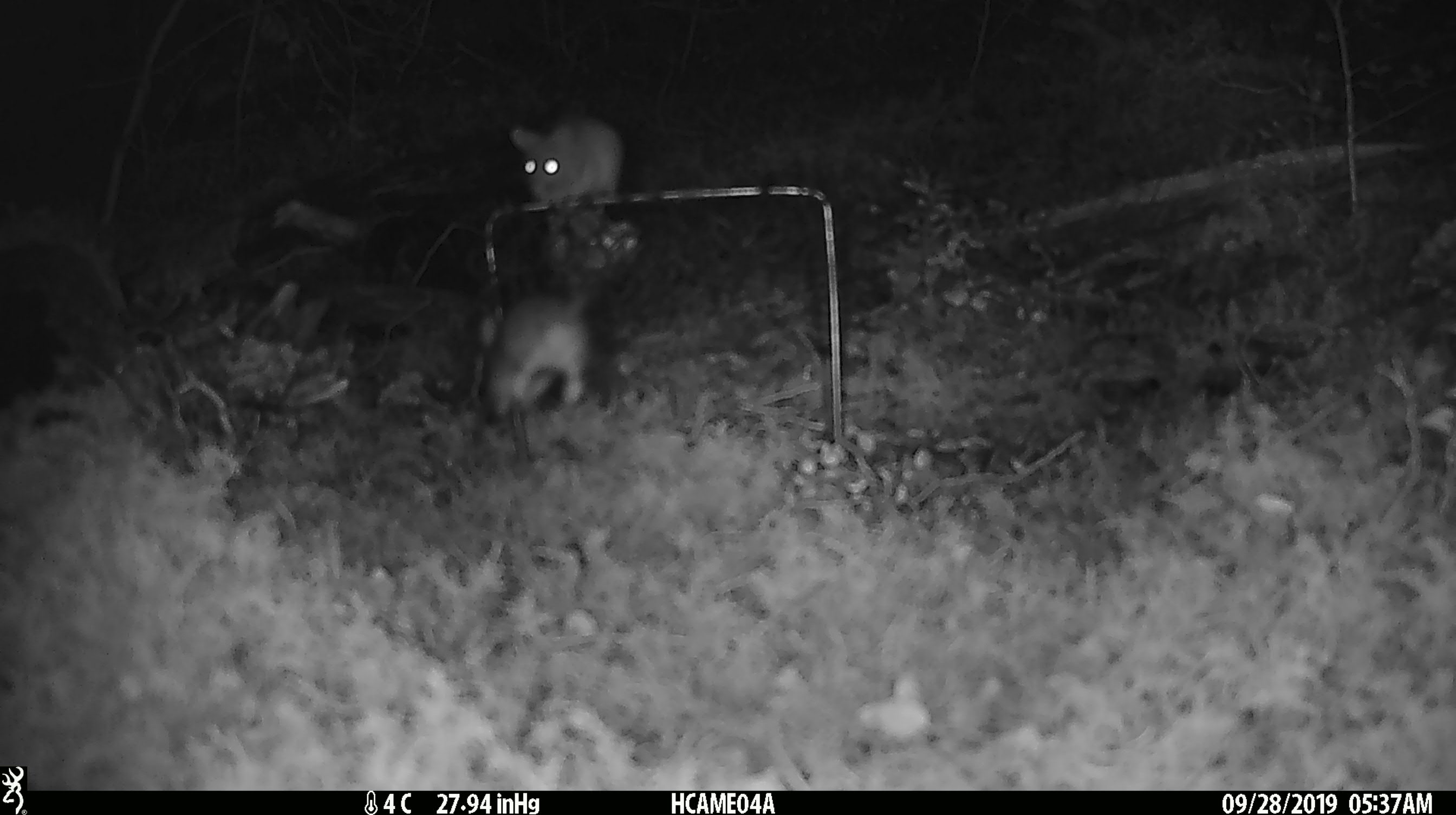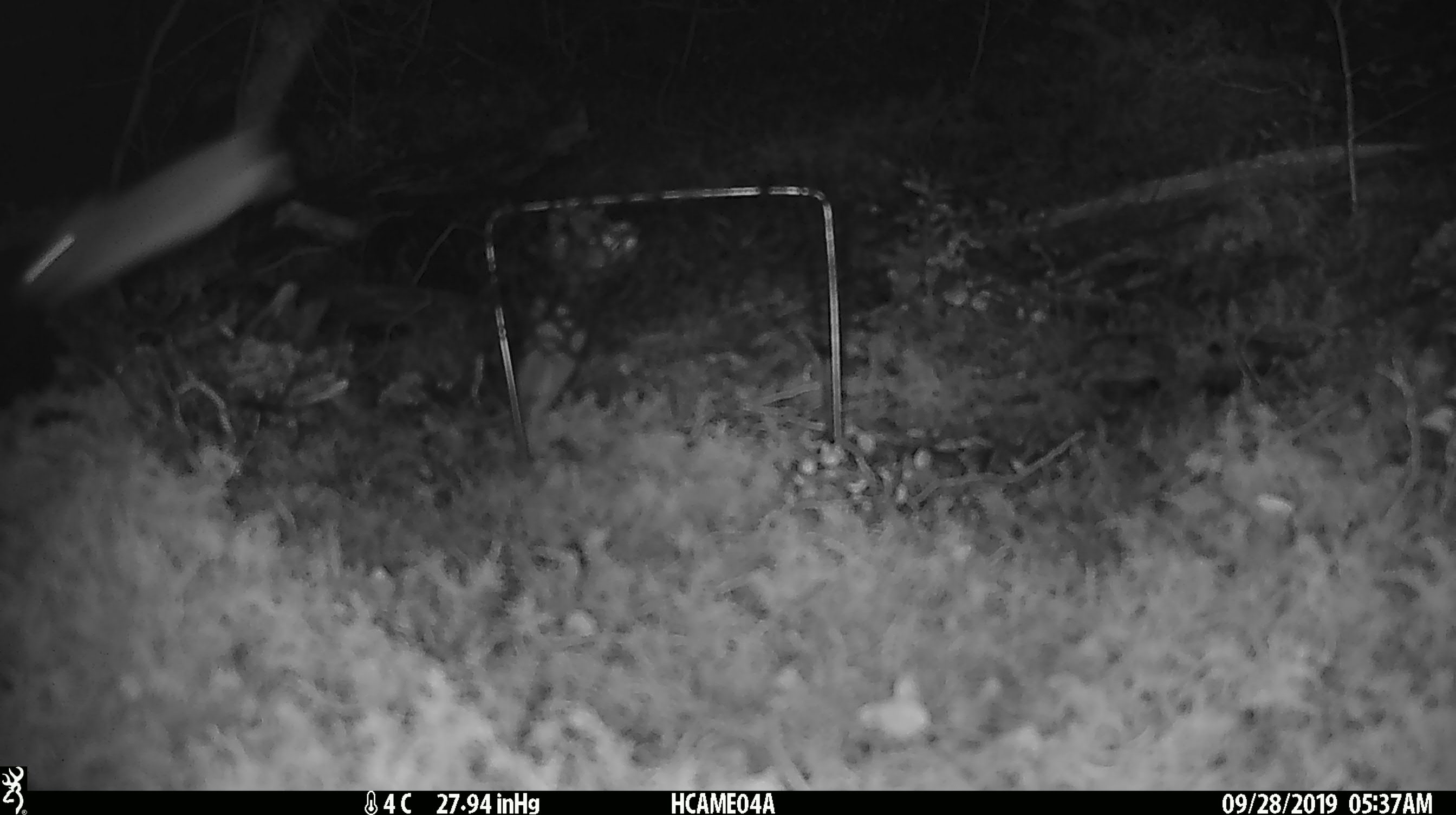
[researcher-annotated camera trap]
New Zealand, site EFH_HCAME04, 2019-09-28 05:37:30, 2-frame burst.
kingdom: Animalia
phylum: Chordata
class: Mammalia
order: Rodentia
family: Muridae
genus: Mus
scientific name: Mus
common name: mouse